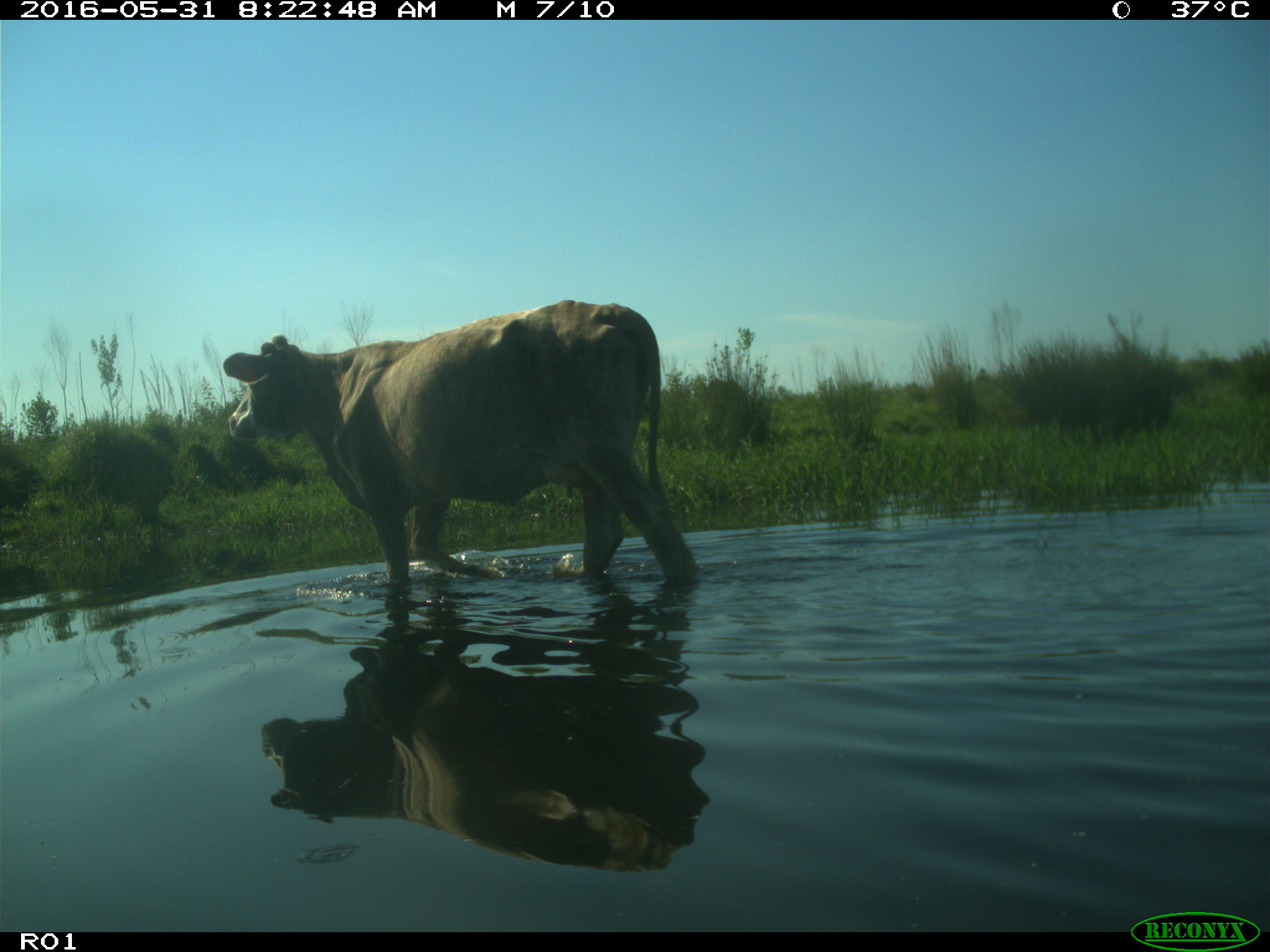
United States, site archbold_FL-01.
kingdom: Animalia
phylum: Chordata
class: Mammalia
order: Artiodactyla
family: Bovidae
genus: Bos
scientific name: Bos taurus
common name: domestic cow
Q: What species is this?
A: Bos taurus (domestic cow).